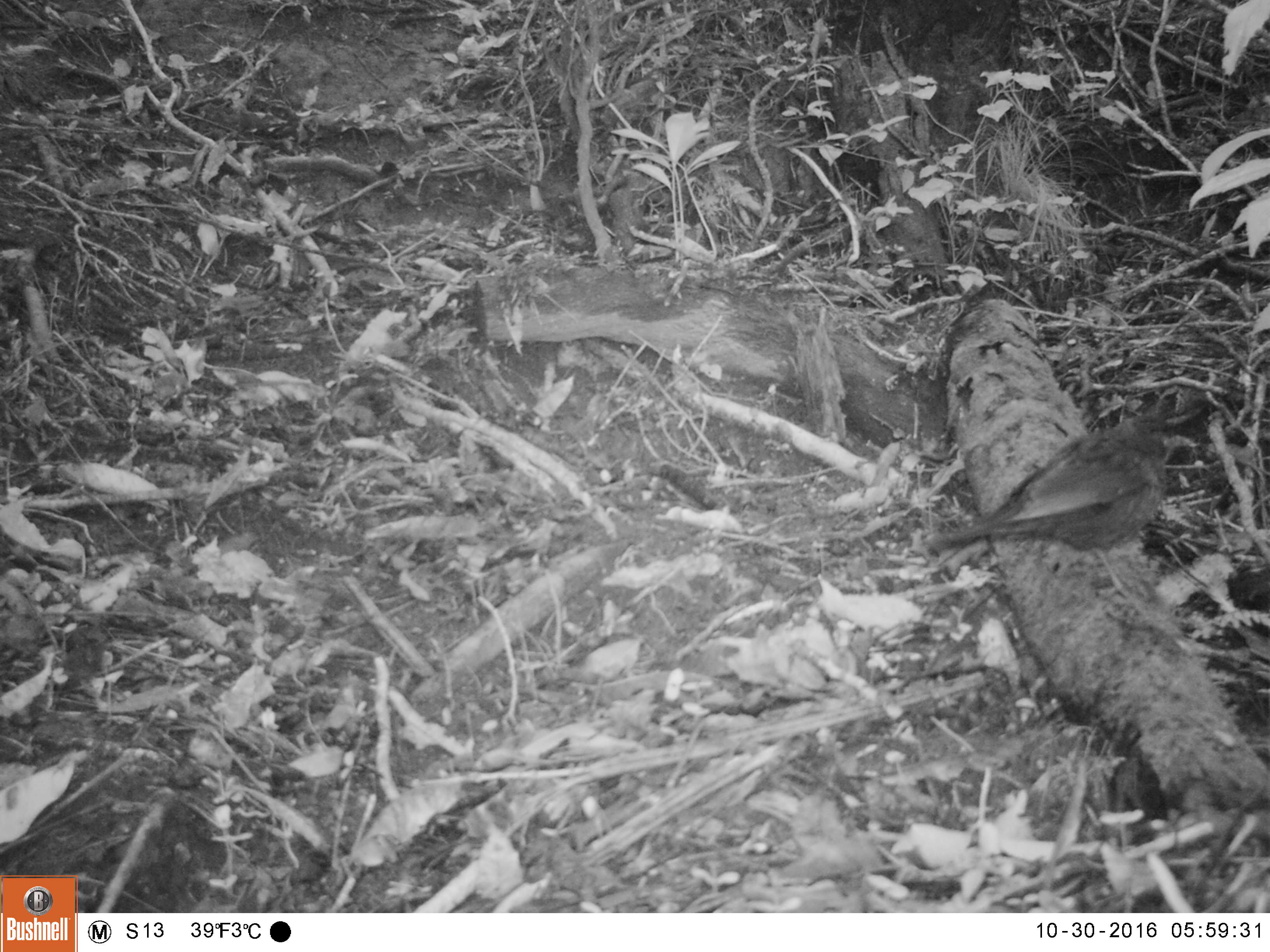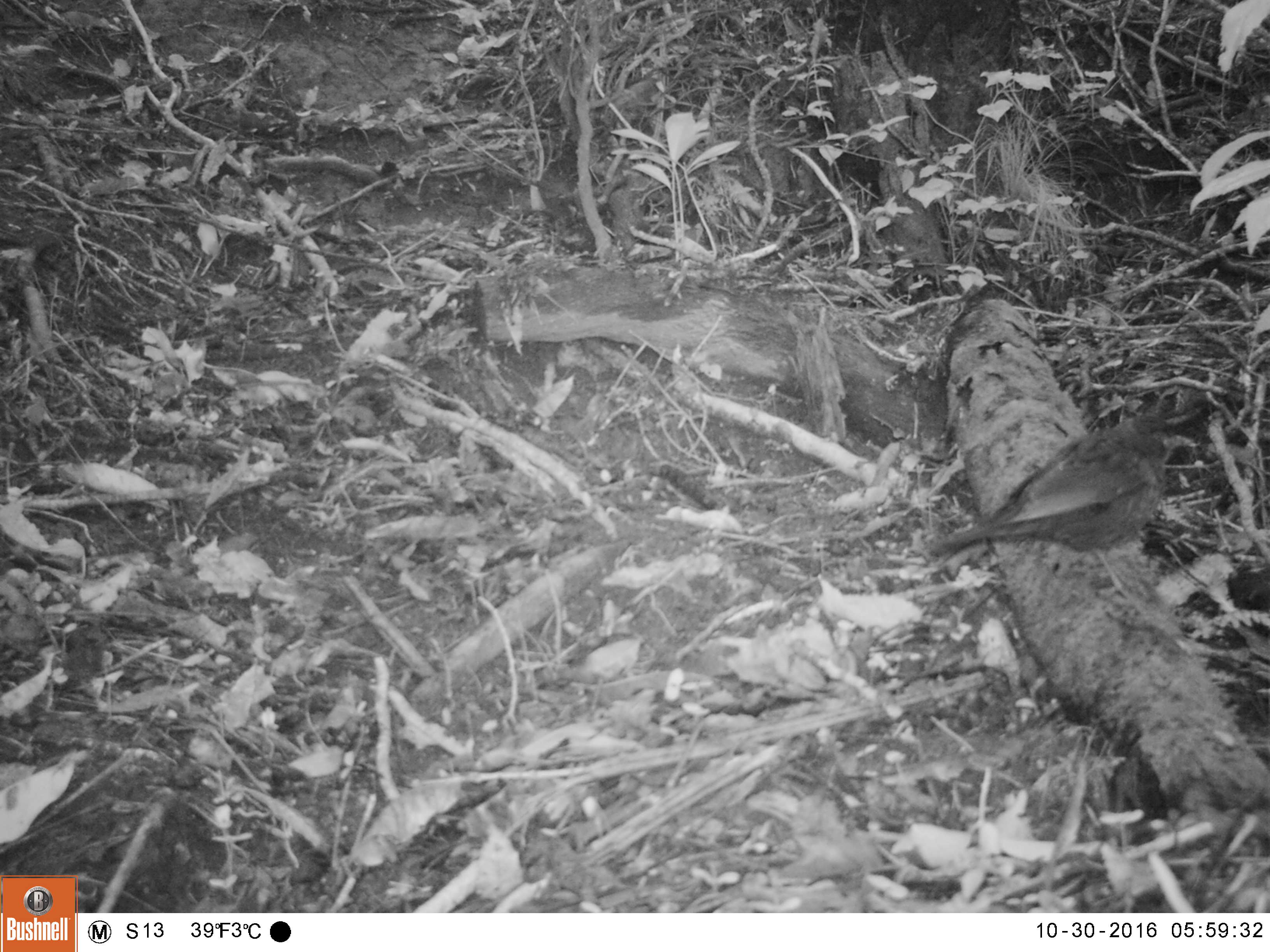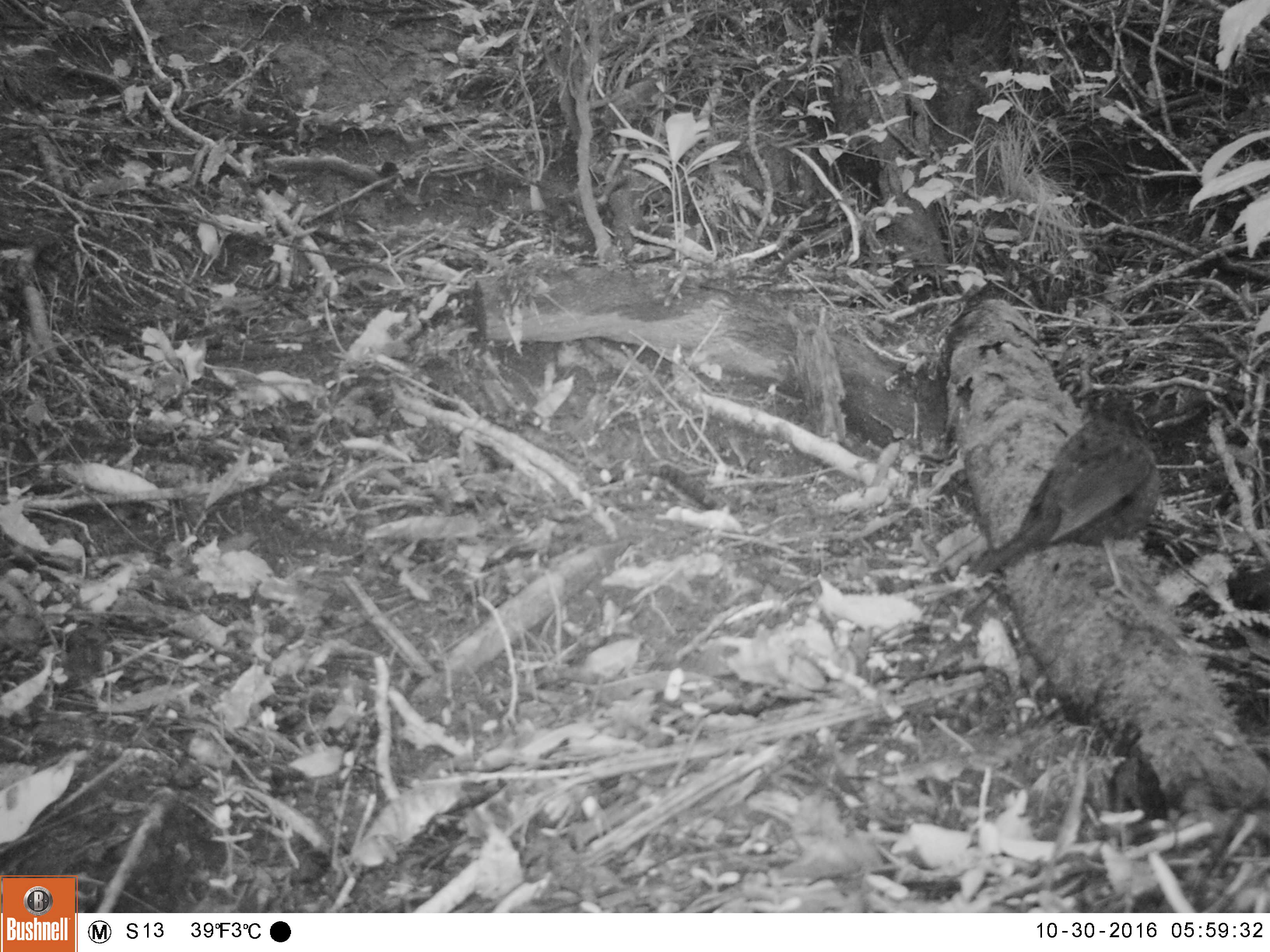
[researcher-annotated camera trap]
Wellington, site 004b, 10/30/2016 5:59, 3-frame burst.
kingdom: Animalia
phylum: Chordata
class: Aves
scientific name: Aves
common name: bird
Bird (Aves).